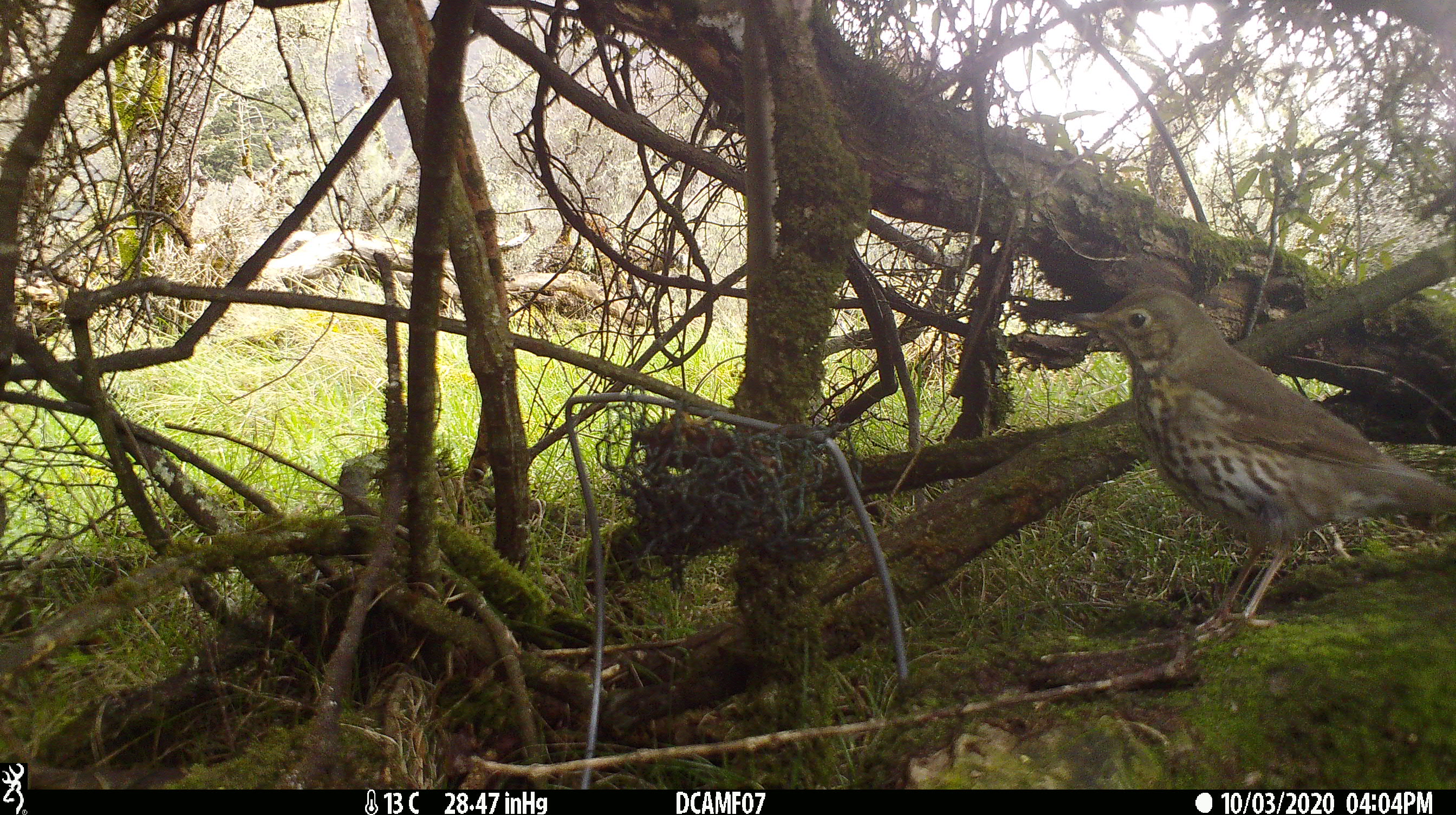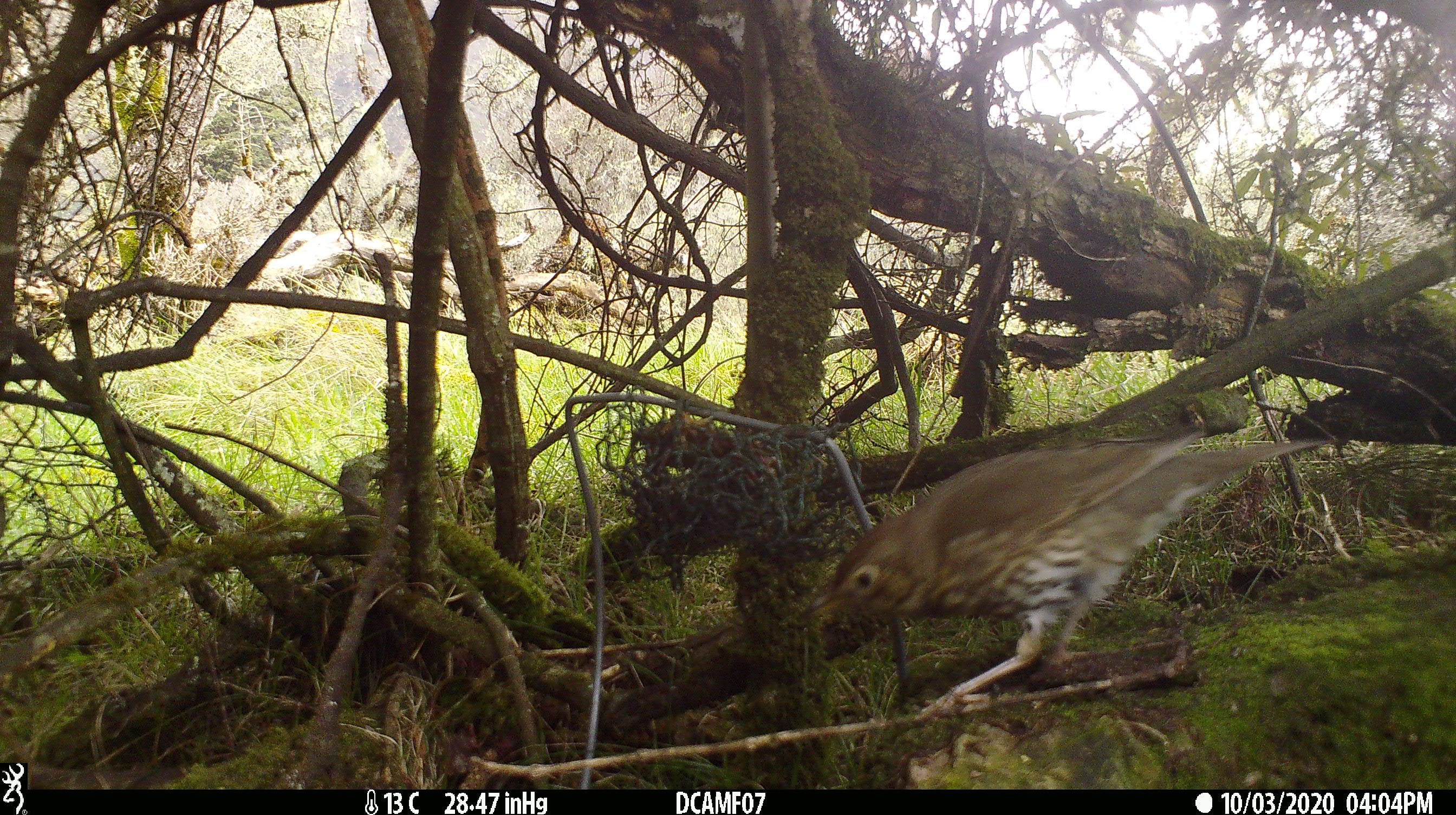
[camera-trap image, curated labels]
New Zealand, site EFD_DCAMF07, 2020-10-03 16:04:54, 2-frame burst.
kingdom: Animalia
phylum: Chordata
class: Aves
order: Passeriformes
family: Turdidae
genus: Turdus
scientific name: Turdus philomelos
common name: song thrush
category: thrush